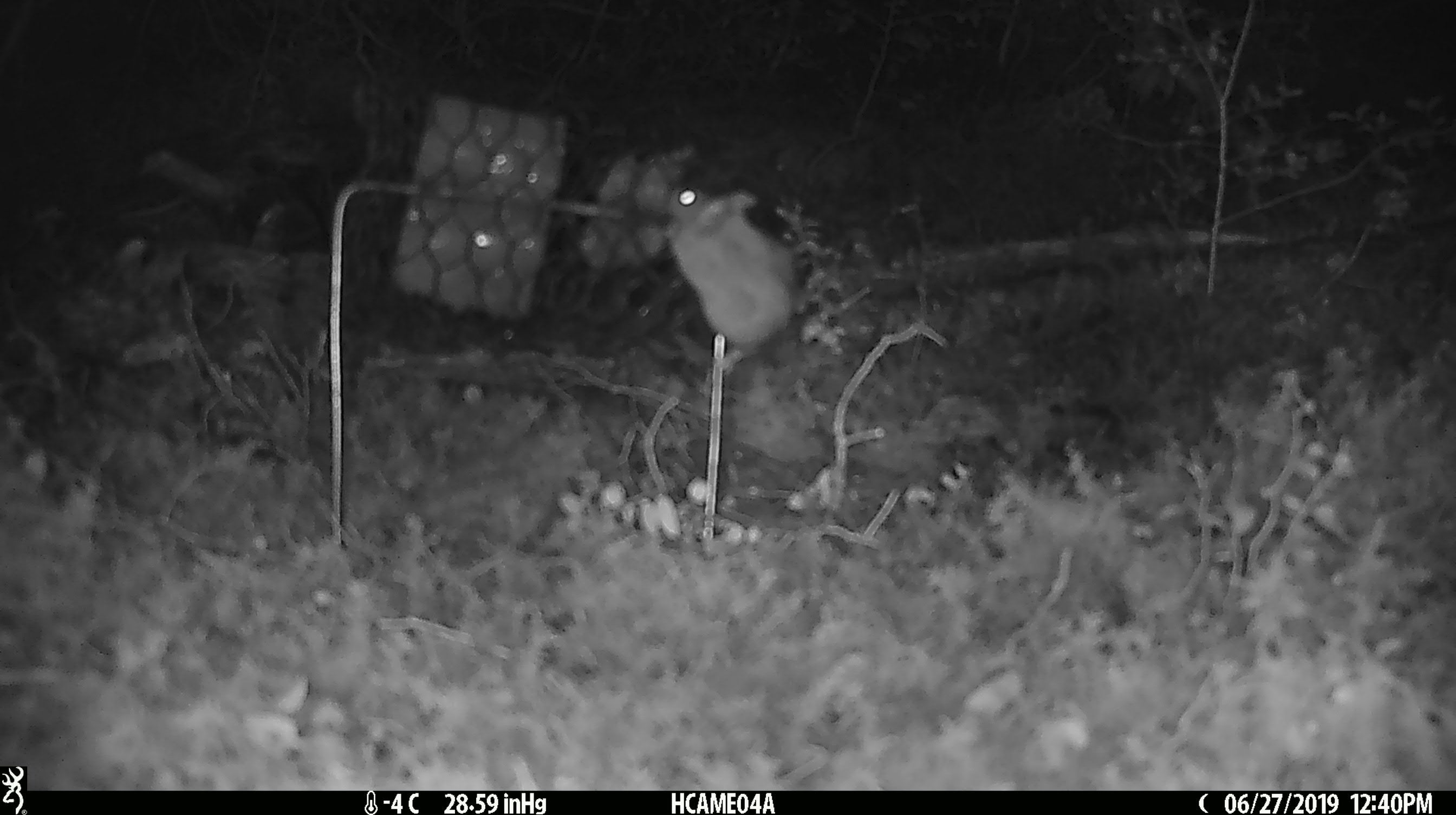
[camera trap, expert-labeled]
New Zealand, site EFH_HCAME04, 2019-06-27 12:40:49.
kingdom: Animalia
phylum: Chordata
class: Mammalia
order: Rodentia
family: Muridae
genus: Mus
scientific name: Mus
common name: mouse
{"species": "mouse (Mus)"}